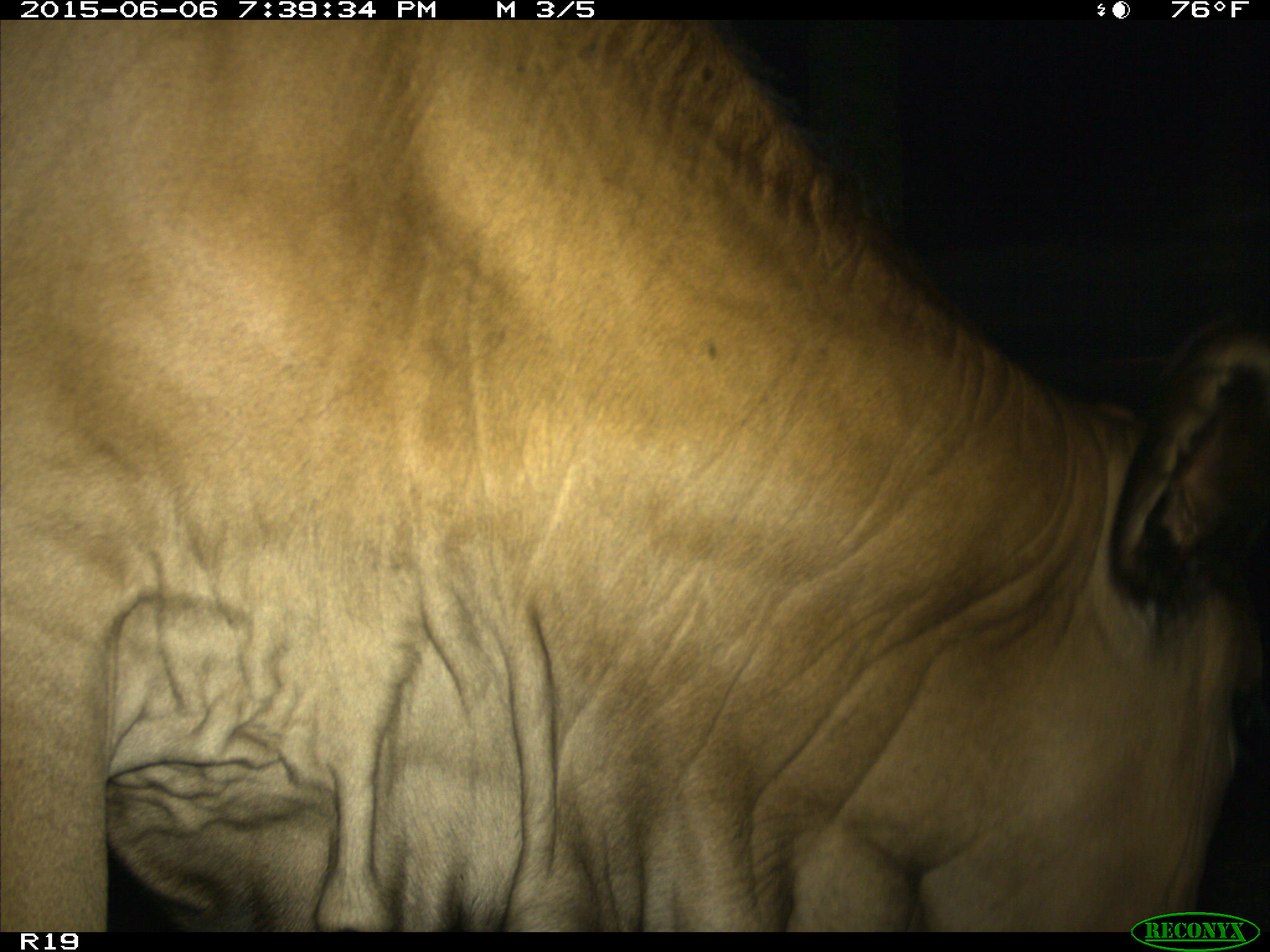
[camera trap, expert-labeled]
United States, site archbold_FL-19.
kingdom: Animalia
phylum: Chordata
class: Mammalia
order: Artiodactyla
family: Bovidae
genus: Bos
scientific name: Bos taurus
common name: domestic cow